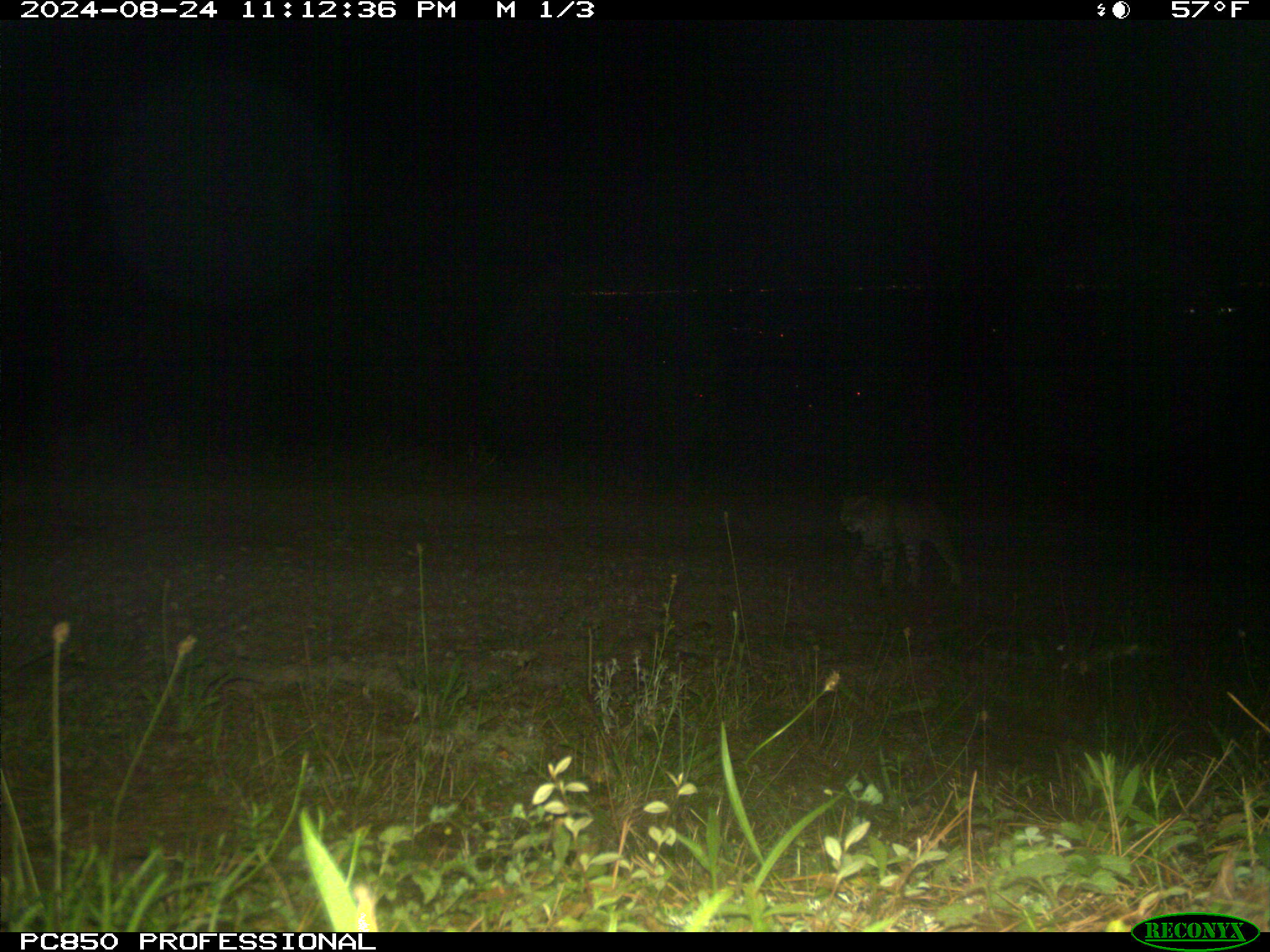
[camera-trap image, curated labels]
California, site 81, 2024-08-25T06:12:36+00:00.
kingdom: Animalia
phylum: Chordata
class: Mammalia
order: Carnivora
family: Felidae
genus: Lynx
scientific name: Lynx rufus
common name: bobcat